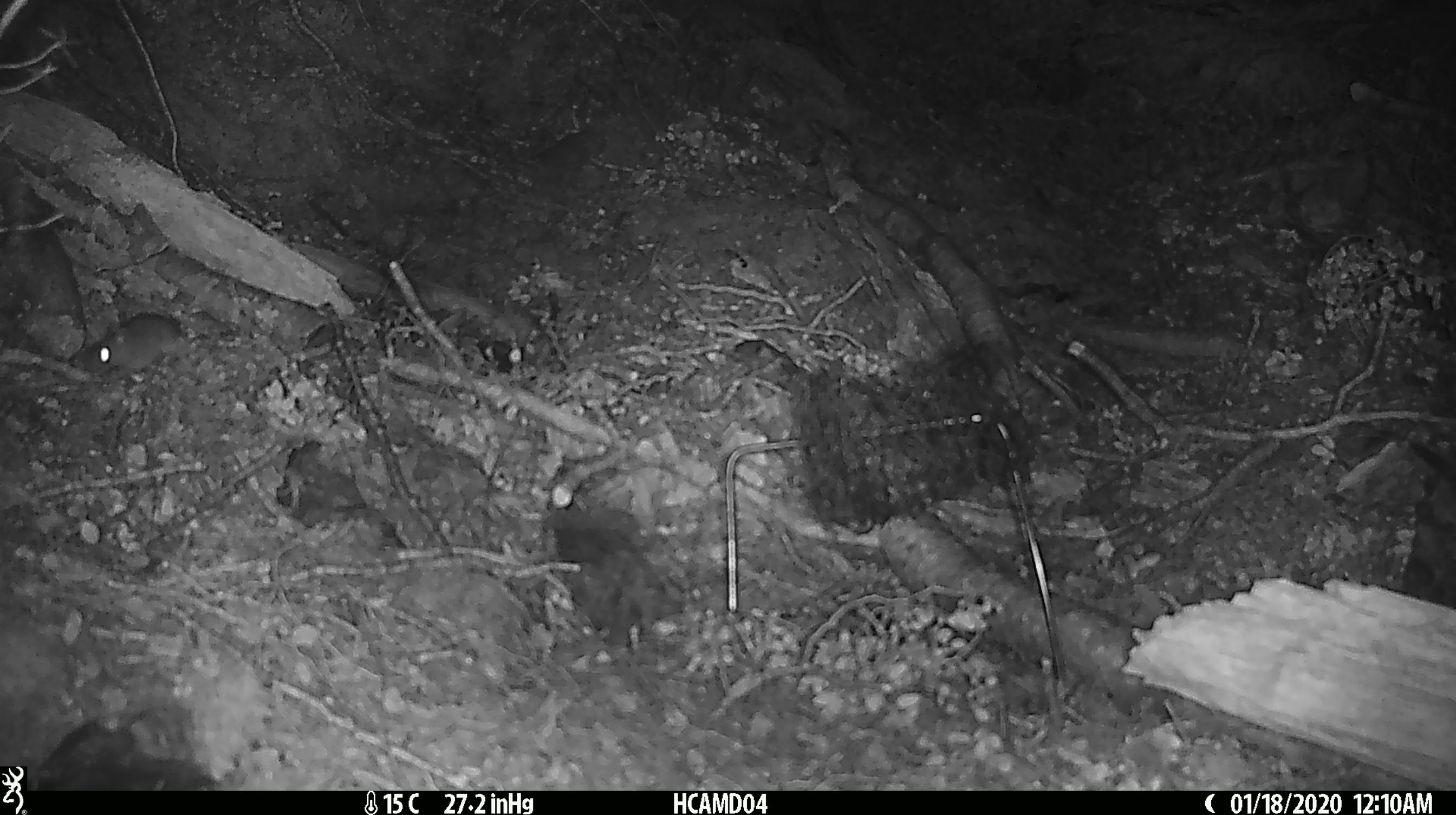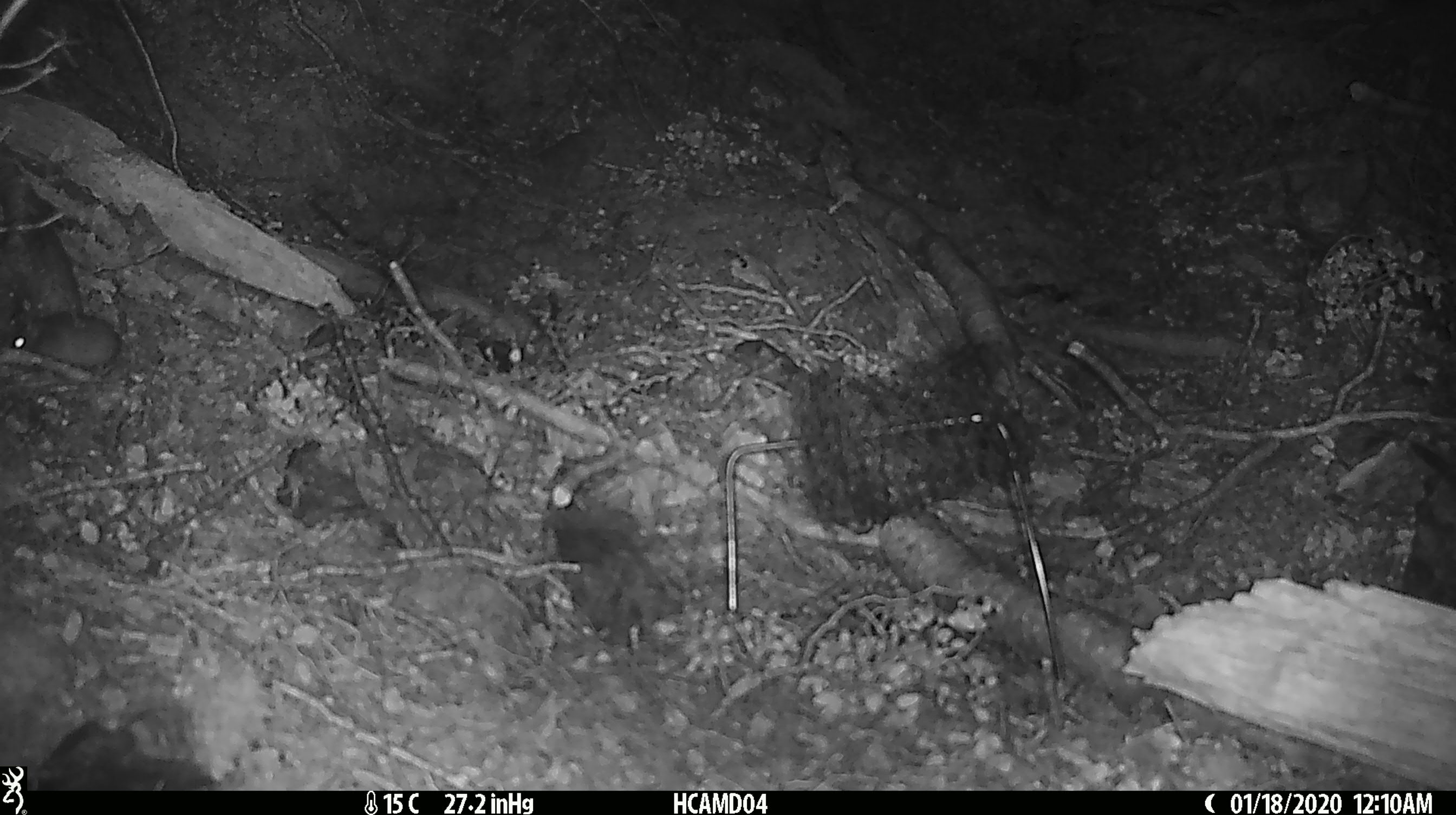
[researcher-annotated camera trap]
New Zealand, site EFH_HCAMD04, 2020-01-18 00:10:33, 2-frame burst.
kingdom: Animalia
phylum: Chordata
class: Mammalia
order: Rodentia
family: Muridae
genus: Mus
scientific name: Mus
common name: mouse